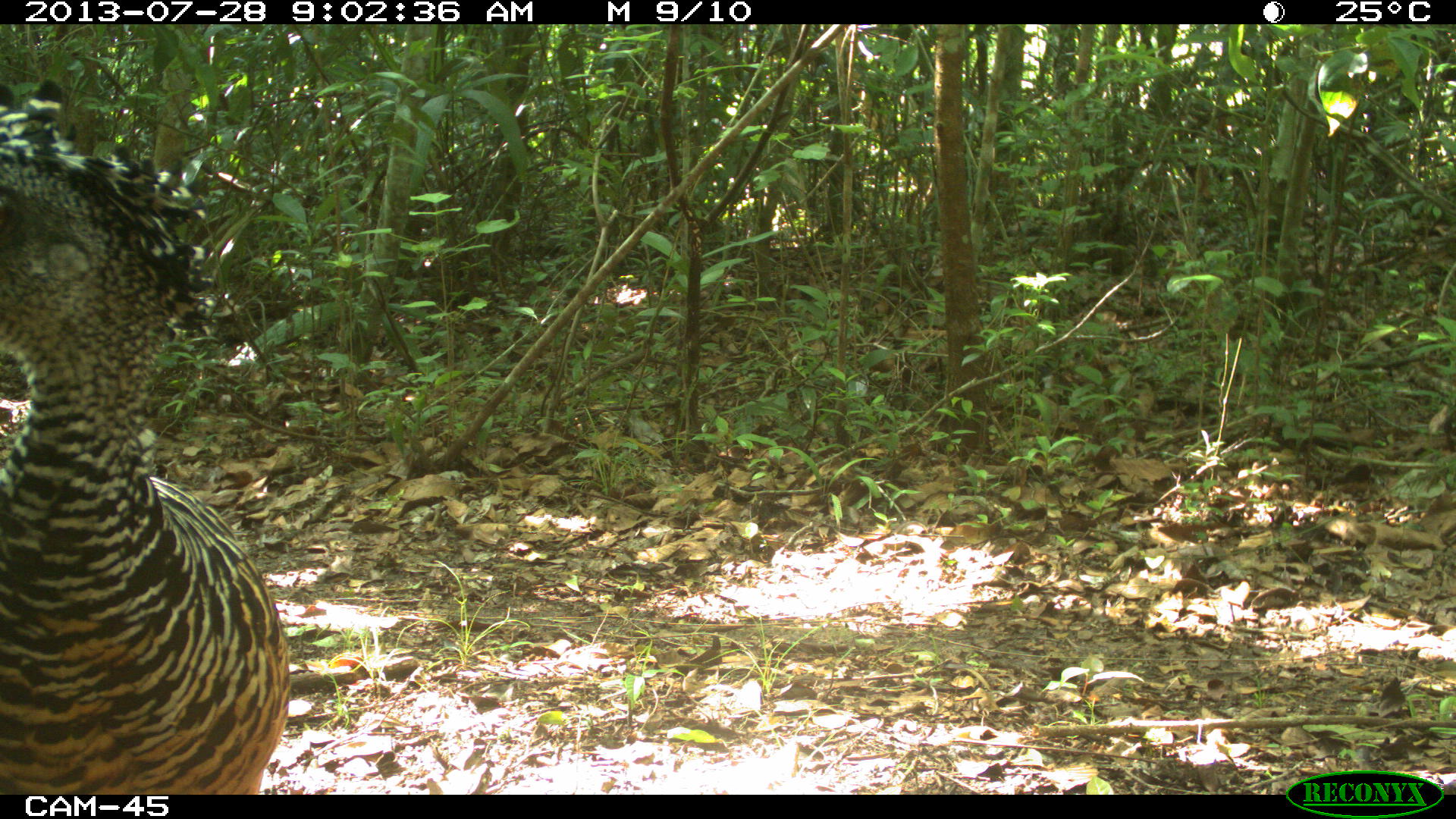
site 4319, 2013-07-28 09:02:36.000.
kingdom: Animalia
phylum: Chordata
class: Aves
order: Galliformes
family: Cracidae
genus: Crax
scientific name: Crax rubra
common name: great curassow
Crax rubra (great curassow), count 1, sex female.